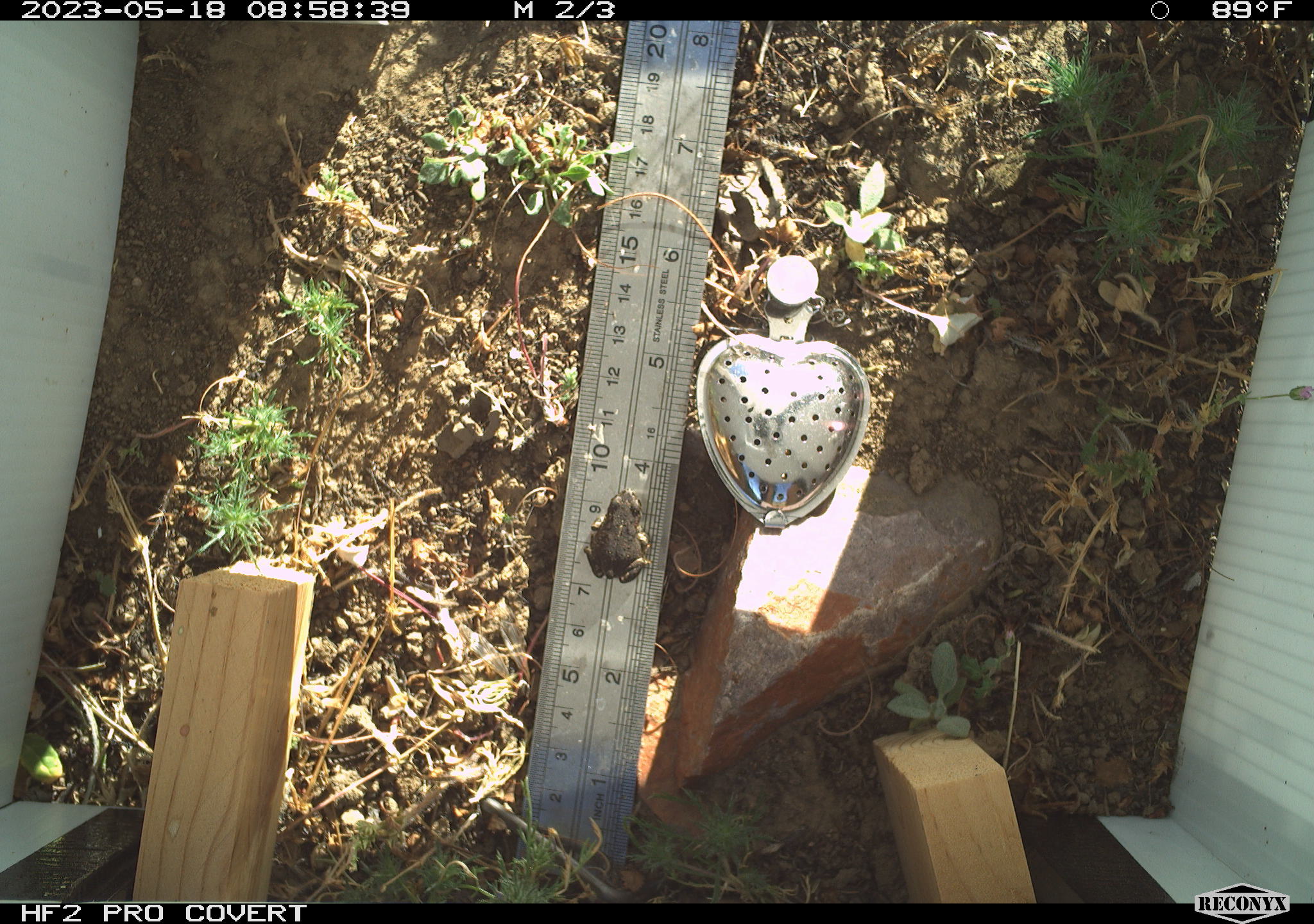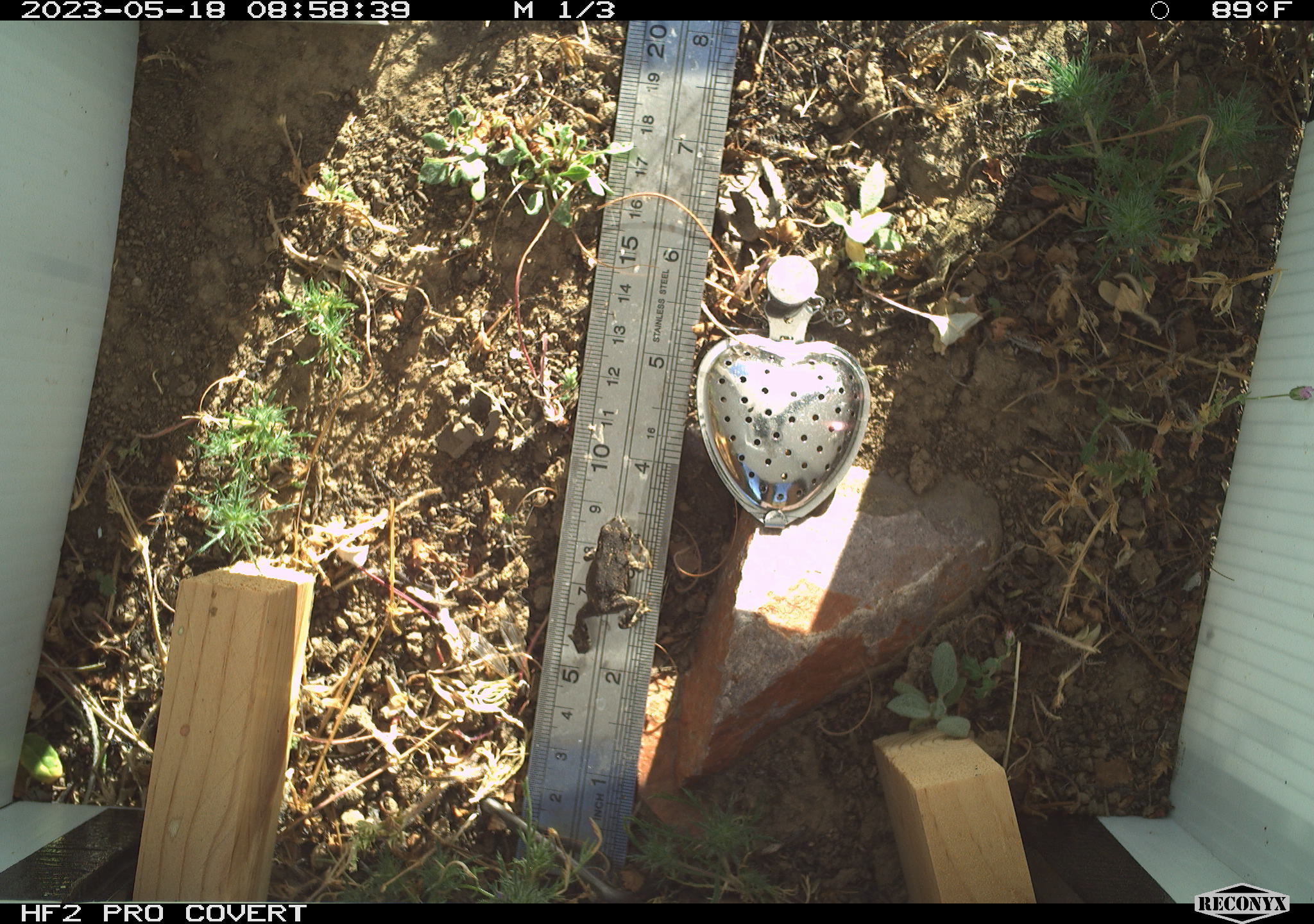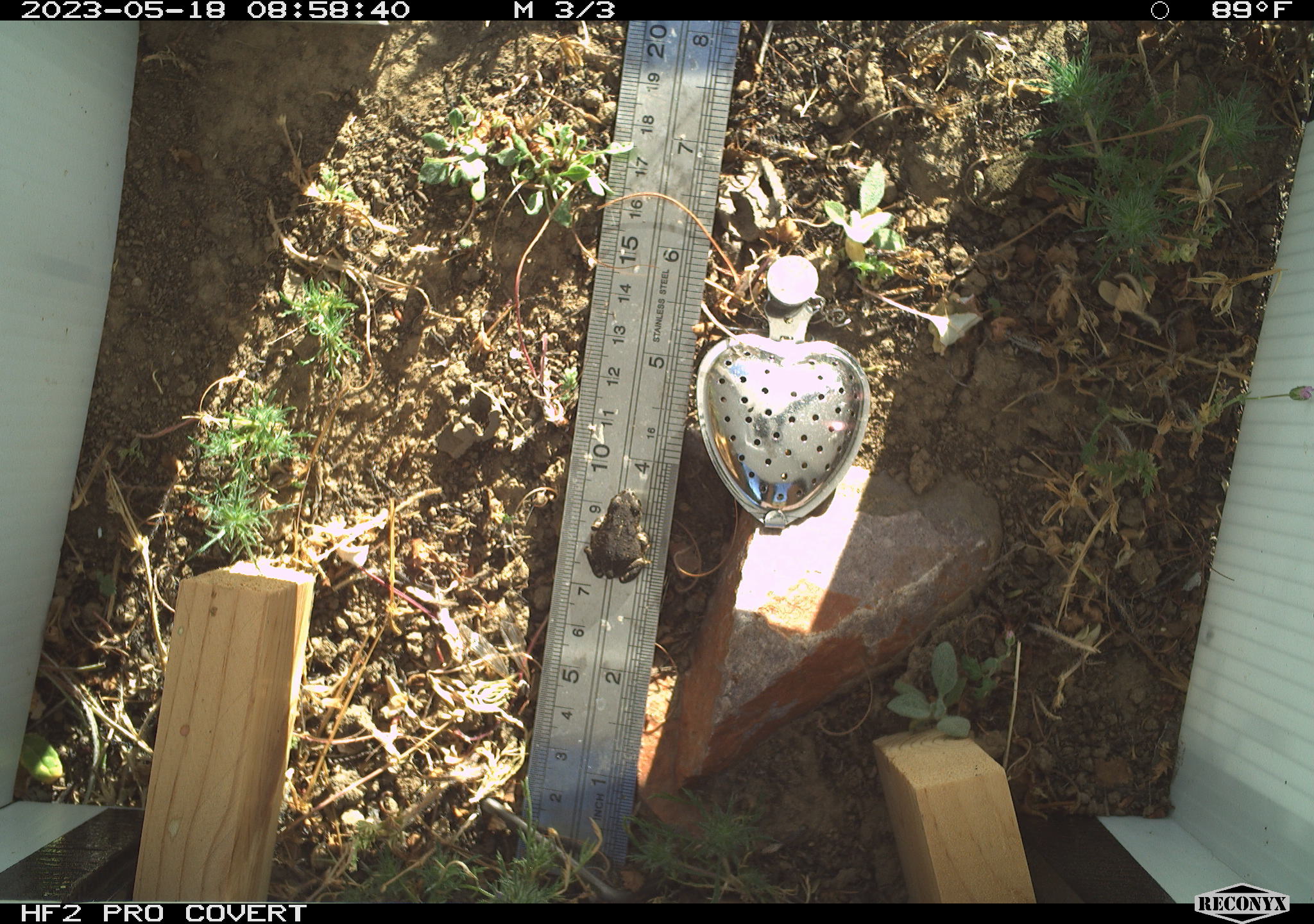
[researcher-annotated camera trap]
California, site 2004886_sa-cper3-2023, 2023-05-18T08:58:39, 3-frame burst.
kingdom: Animalia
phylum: Chordata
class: Amphibia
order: Anura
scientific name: Anura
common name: frogs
Frogs (Anura).